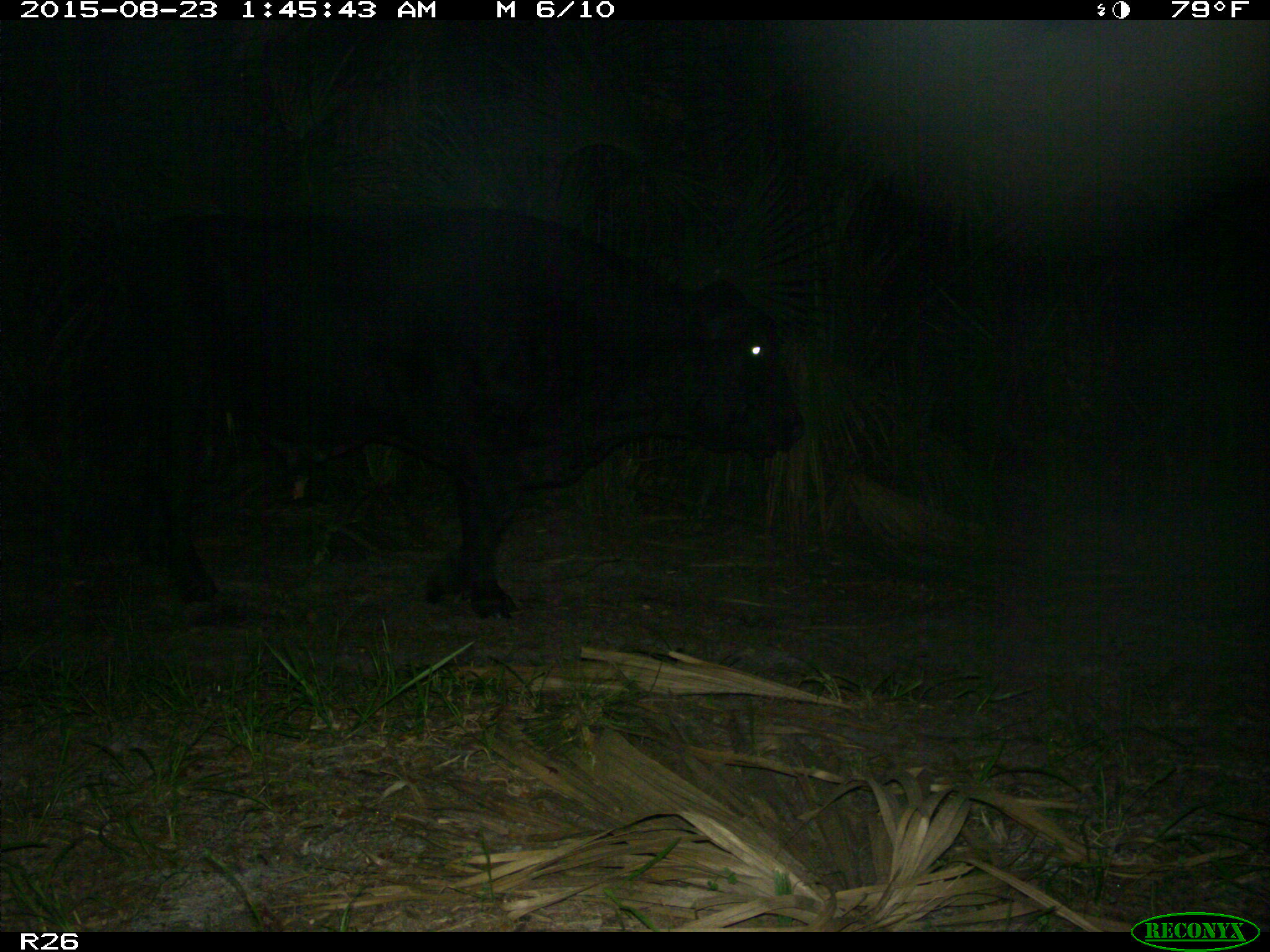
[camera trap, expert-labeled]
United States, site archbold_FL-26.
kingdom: Animalia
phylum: Chordata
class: Mammalia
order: Artiodactyla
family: Bovidae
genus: Bos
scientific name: Bos taurus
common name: domestic cow